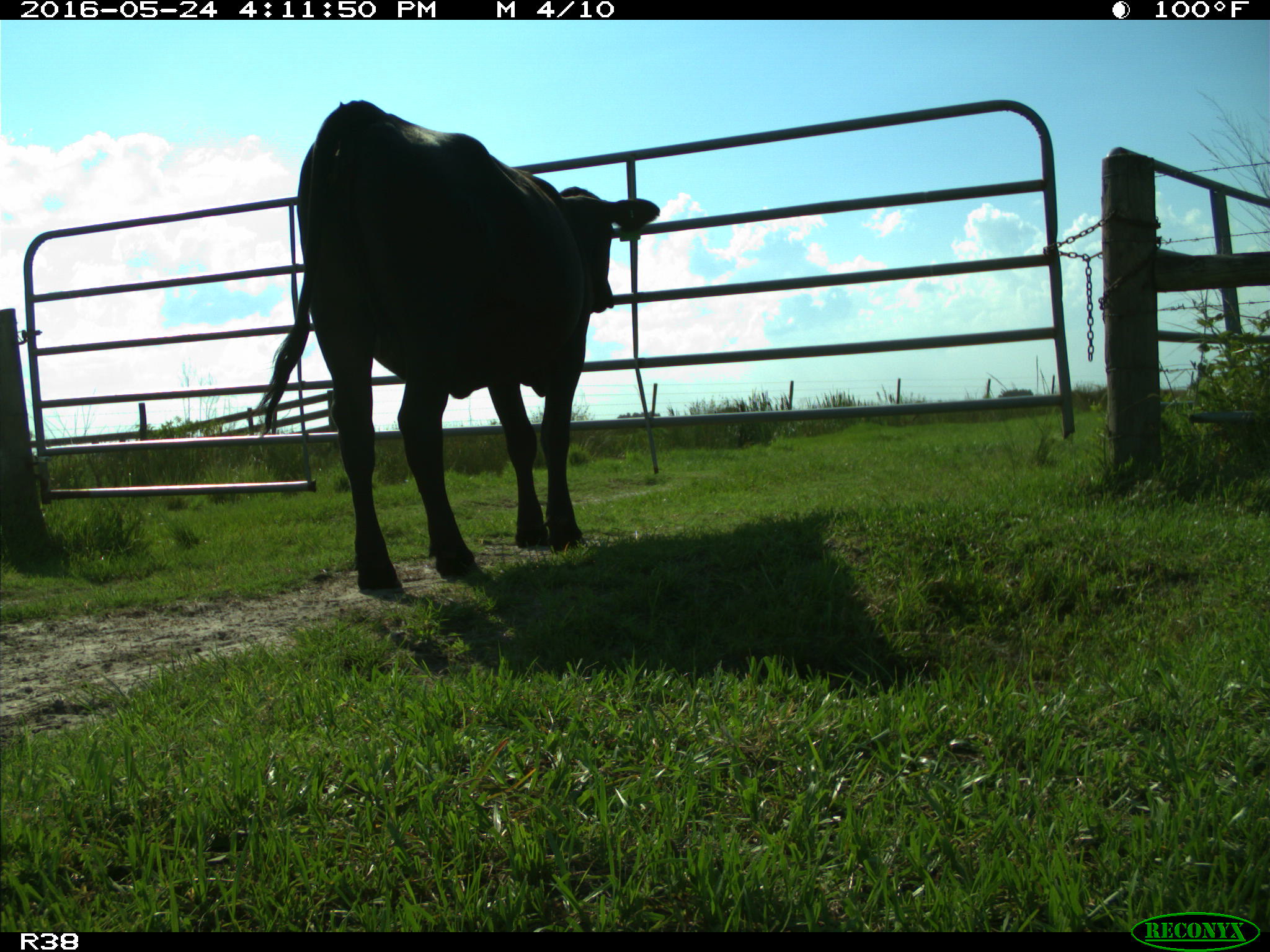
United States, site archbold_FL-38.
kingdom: Animalia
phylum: Chordata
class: Mammalia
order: Artiodactyla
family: Bovidae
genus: Bos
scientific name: Bos taurus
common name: domestic cow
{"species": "Bos taurus (domestic cow)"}